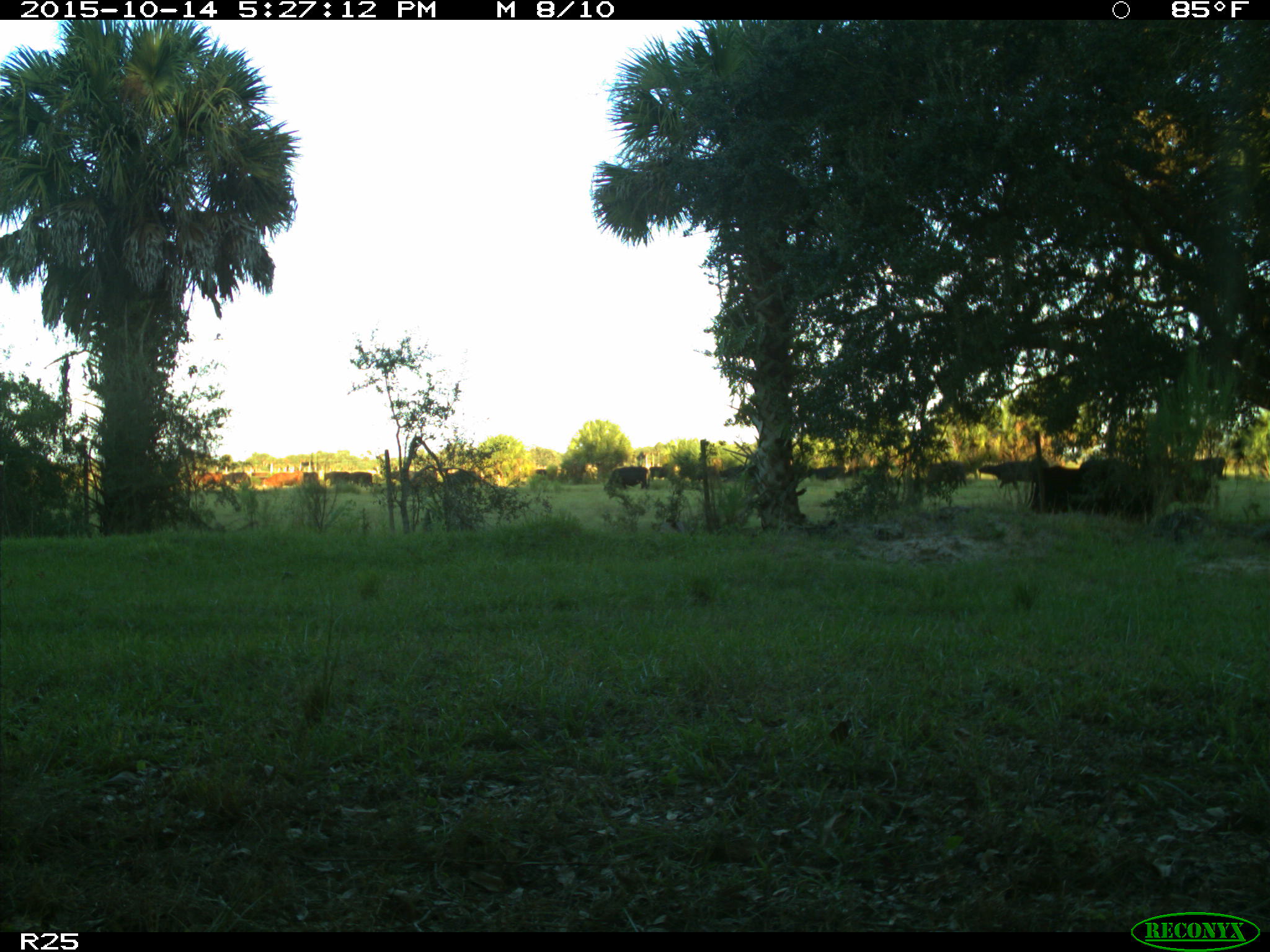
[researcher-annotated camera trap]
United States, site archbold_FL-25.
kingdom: Animalia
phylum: Chordata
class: Mammalia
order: Artiodactyla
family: Bovidae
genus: Bos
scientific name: Bos taurus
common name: domestic cow